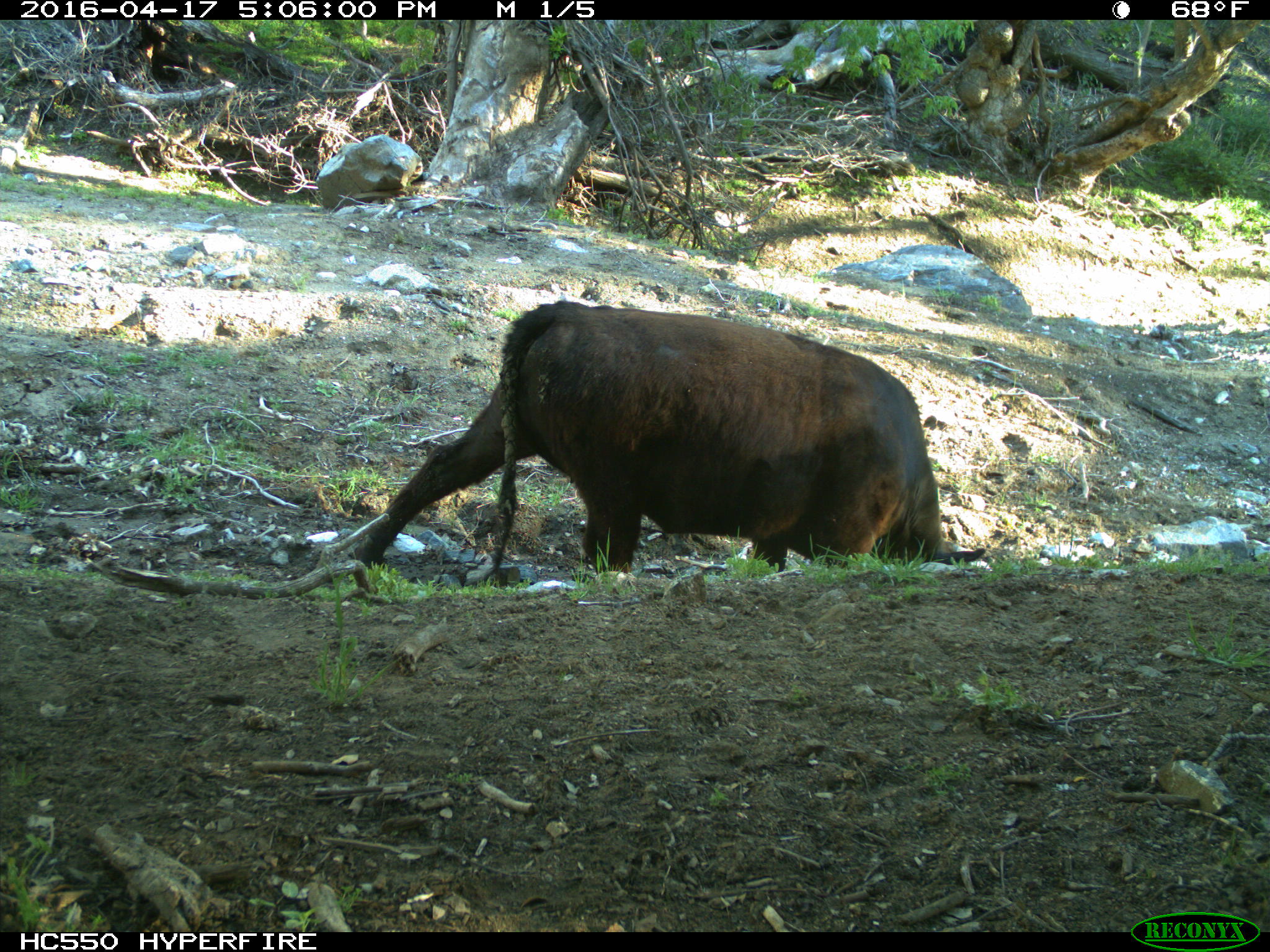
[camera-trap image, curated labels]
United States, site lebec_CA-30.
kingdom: Animalia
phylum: Chordata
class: Mammalia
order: Artiodactyla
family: Bovidae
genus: Bos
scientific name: Bos taurus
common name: domestic cow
Bos taurus (domestic cow).